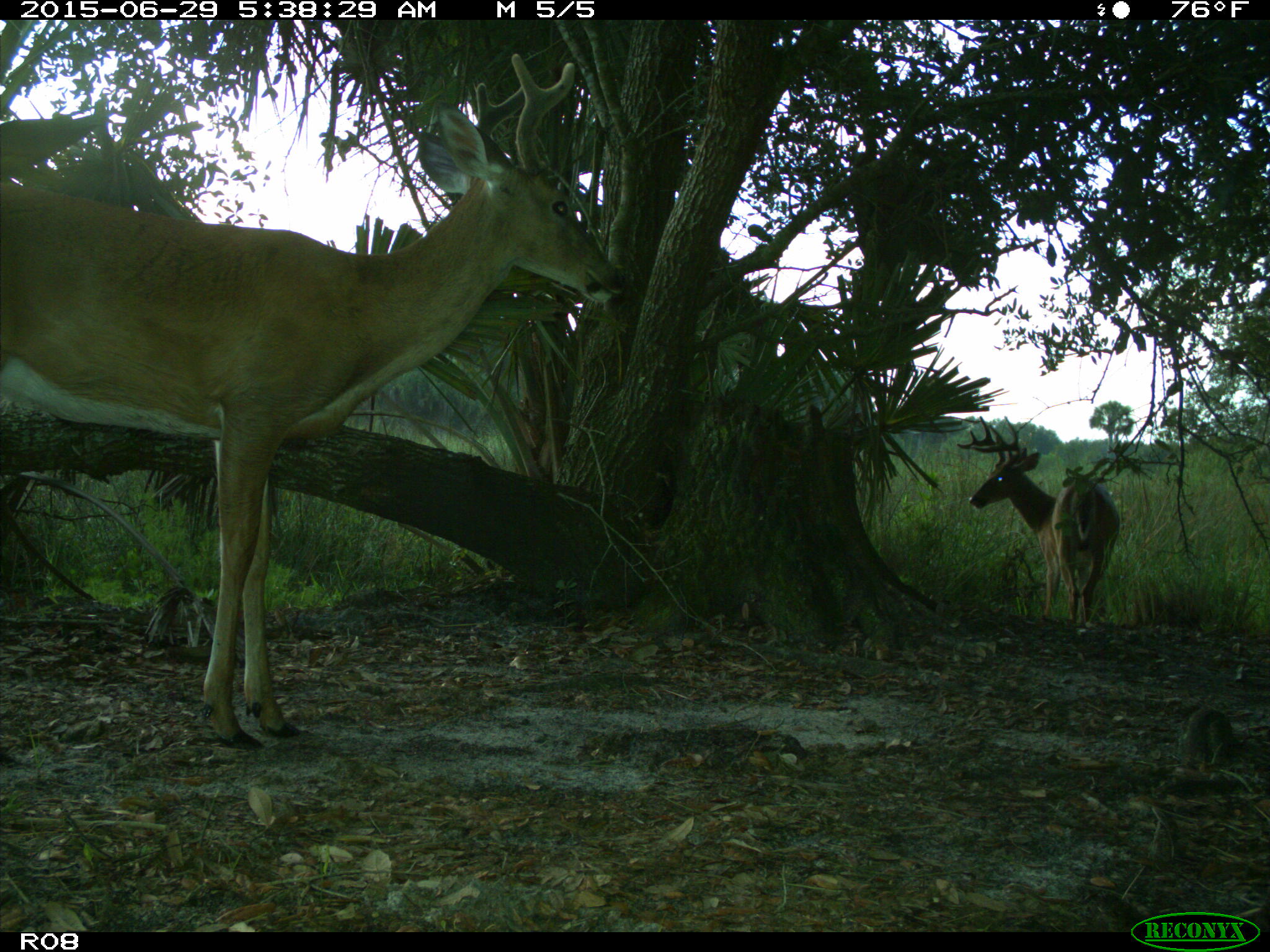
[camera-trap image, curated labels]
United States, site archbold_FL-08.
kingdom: Animalia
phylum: Chordata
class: Mammalia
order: Artiodactyla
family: Cervidae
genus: Odocoileus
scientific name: Odocoileus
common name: deer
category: unidentified deer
Unidentified deer (deer) (Odocoileus).